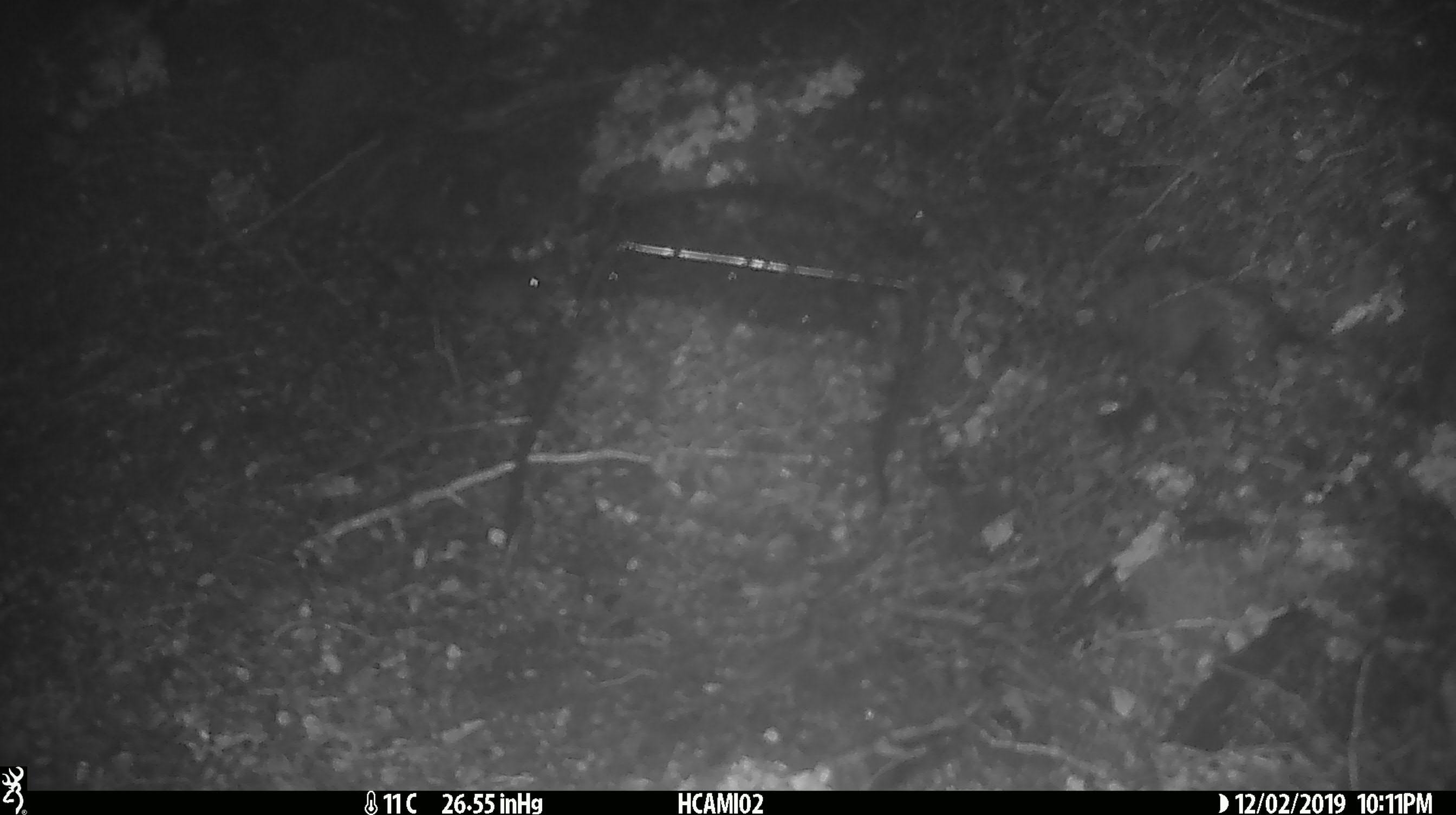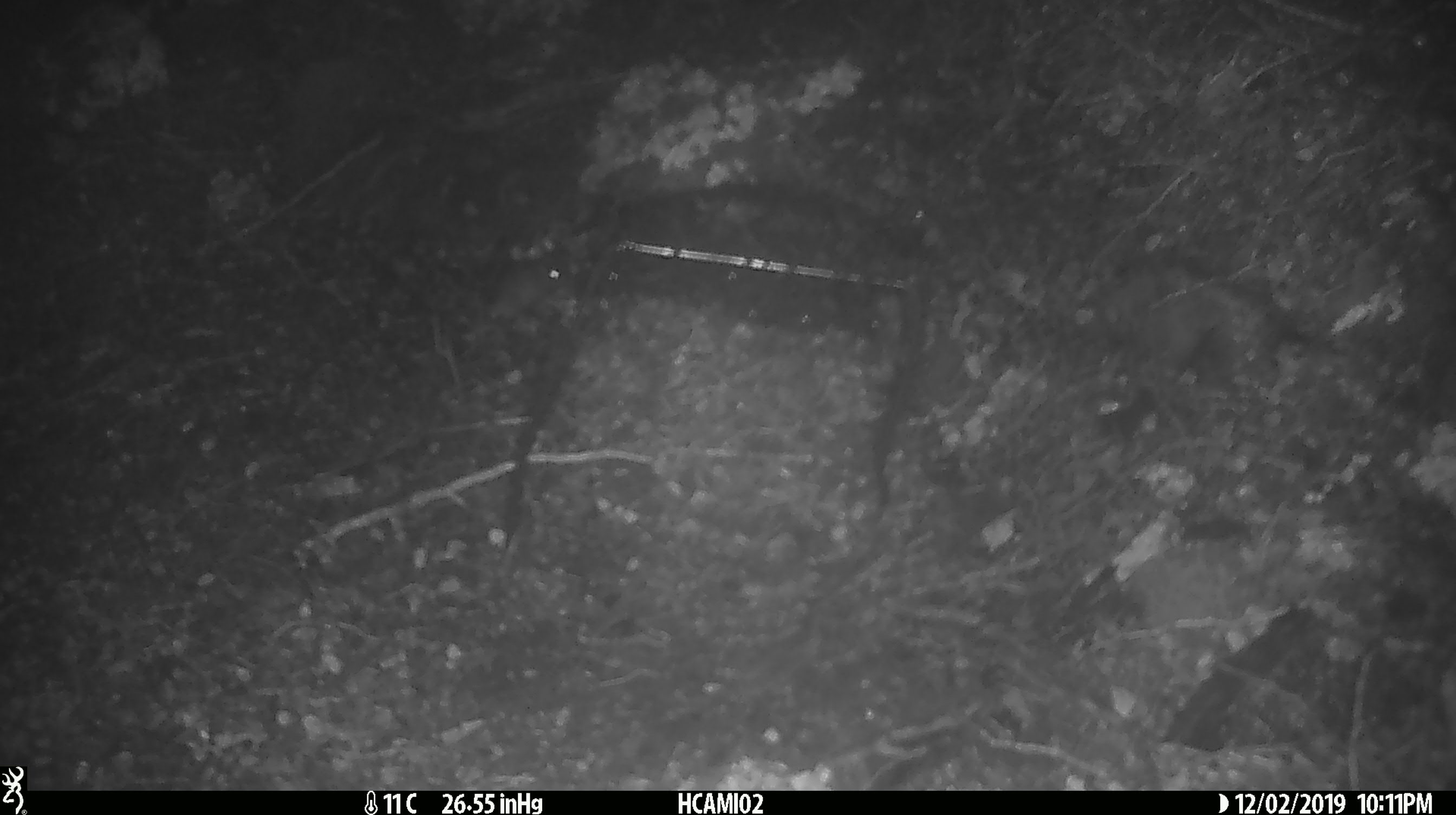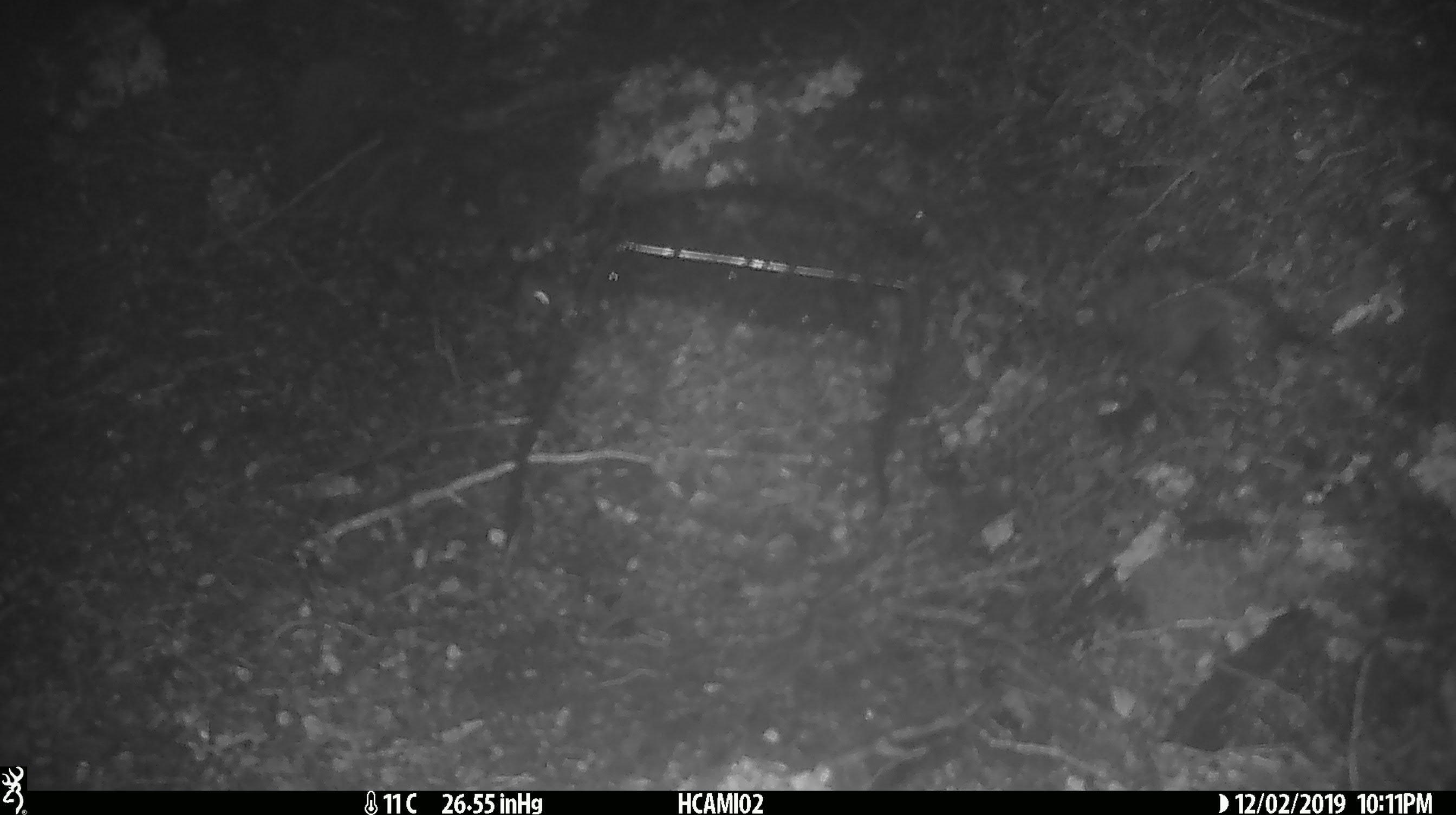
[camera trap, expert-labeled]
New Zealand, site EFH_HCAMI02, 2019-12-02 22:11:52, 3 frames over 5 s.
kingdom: Animalia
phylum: Chordata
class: Mammalia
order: Rodentia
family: Muridae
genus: Mus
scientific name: Mus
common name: mouse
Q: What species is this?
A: Mouse (Mus).